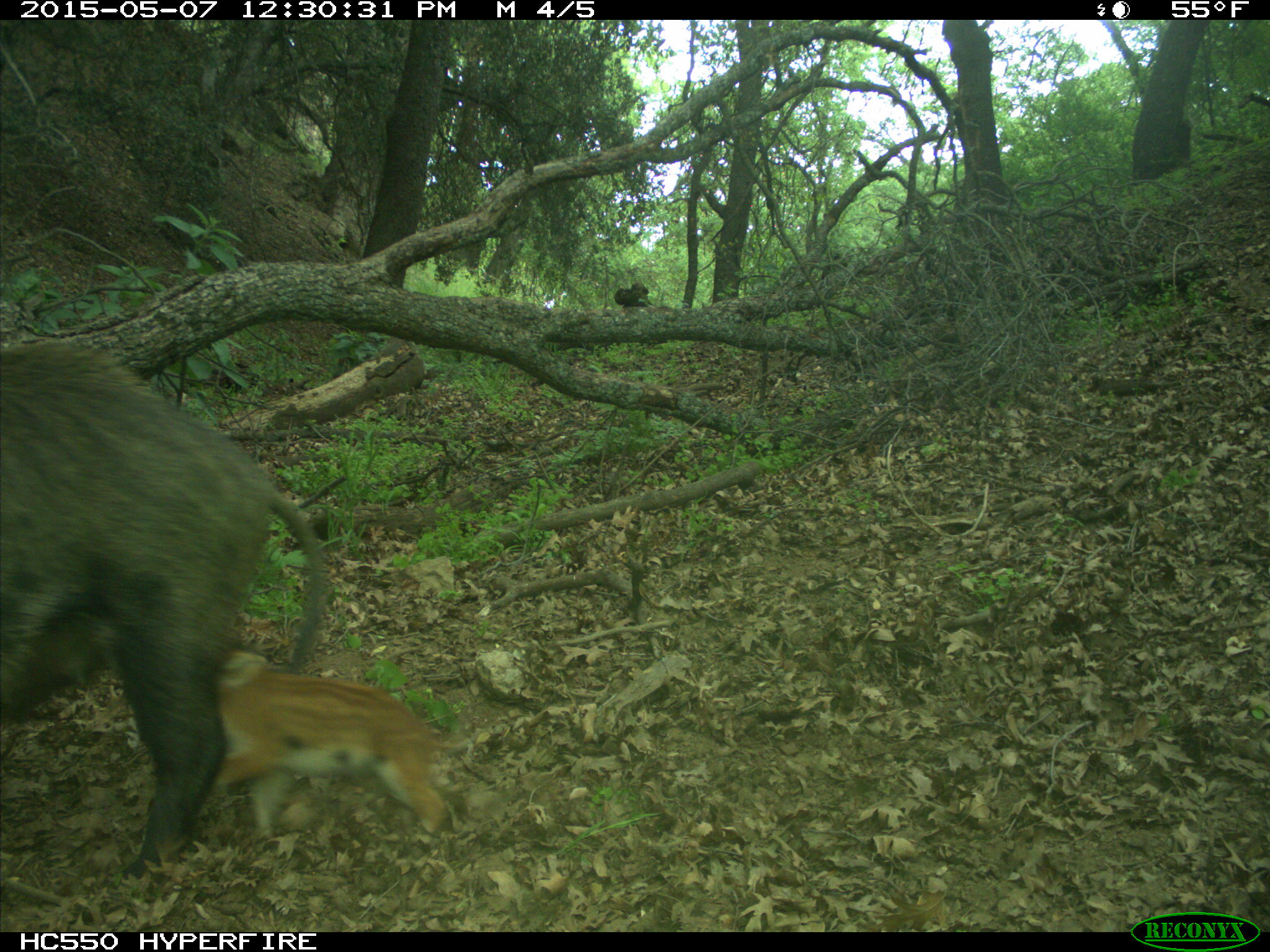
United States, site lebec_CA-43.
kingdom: Animalia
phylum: Chordata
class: Mammalia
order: Artiodactyla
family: Suidae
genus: Sus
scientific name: Sus scrofa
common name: wild boar